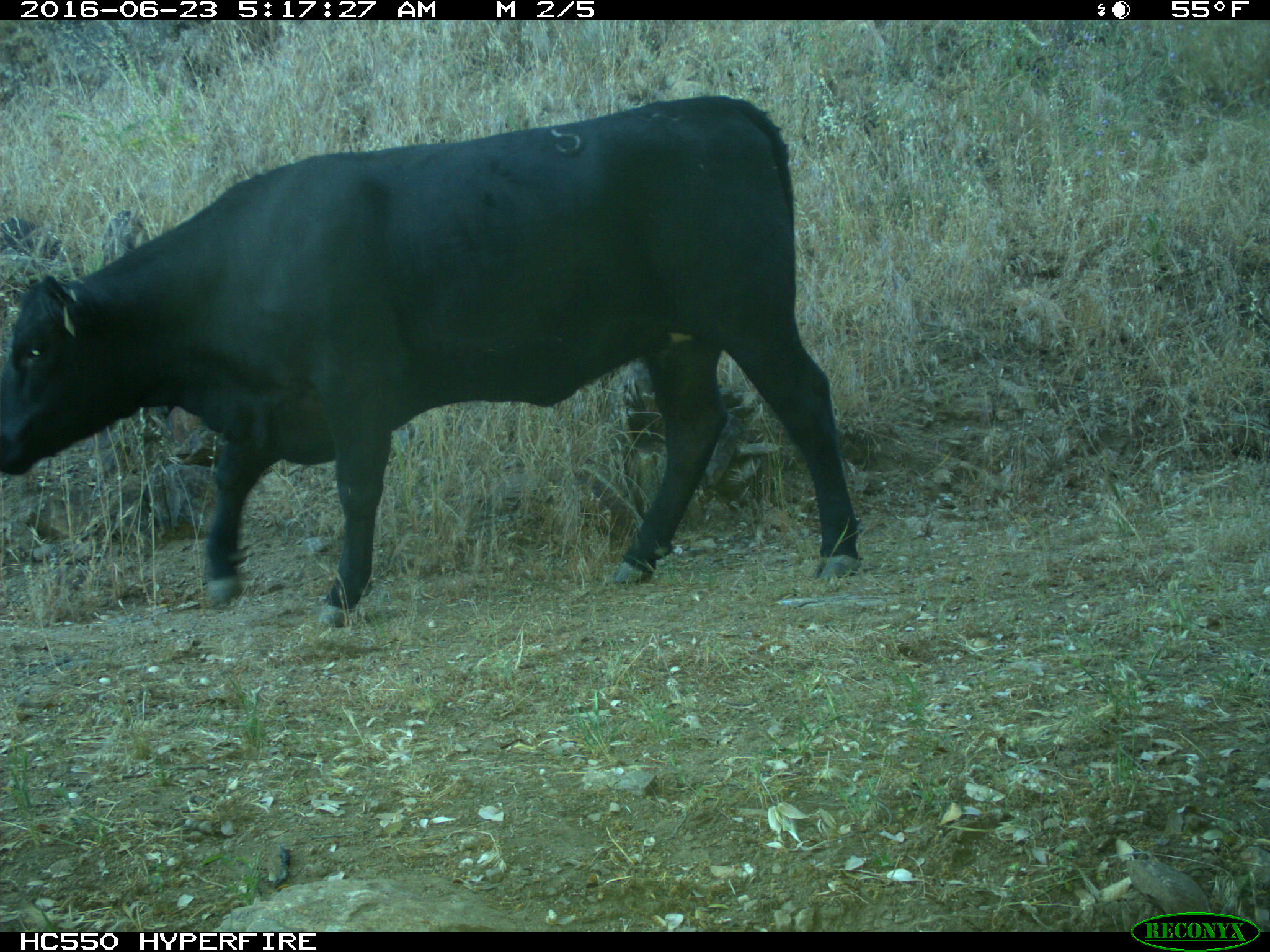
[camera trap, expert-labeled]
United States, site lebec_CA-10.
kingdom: Animalia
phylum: Chordata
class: Mammalia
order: Artiodactyla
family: Bovidae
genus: Bos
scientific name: Bos taurus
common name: domestic cow